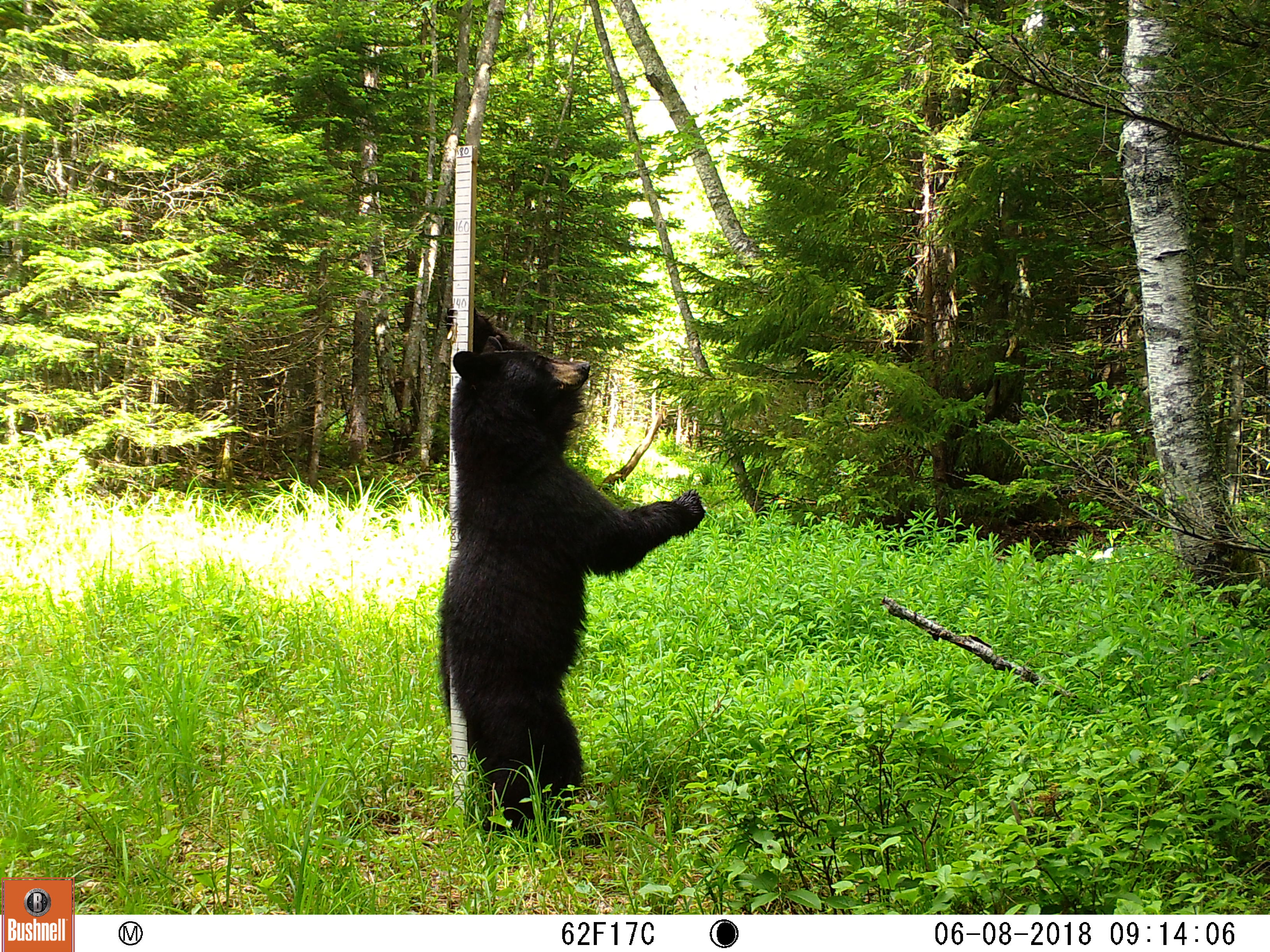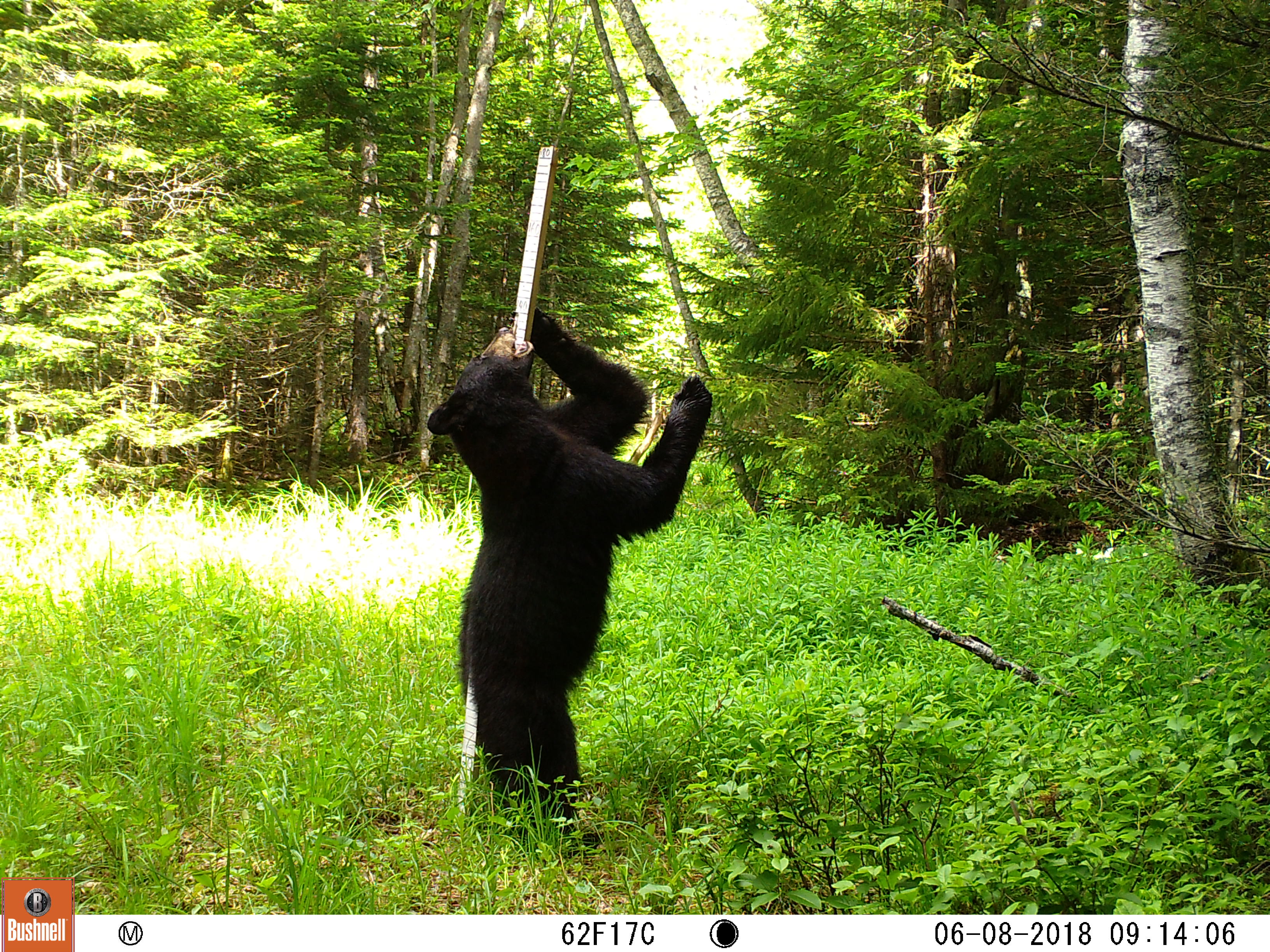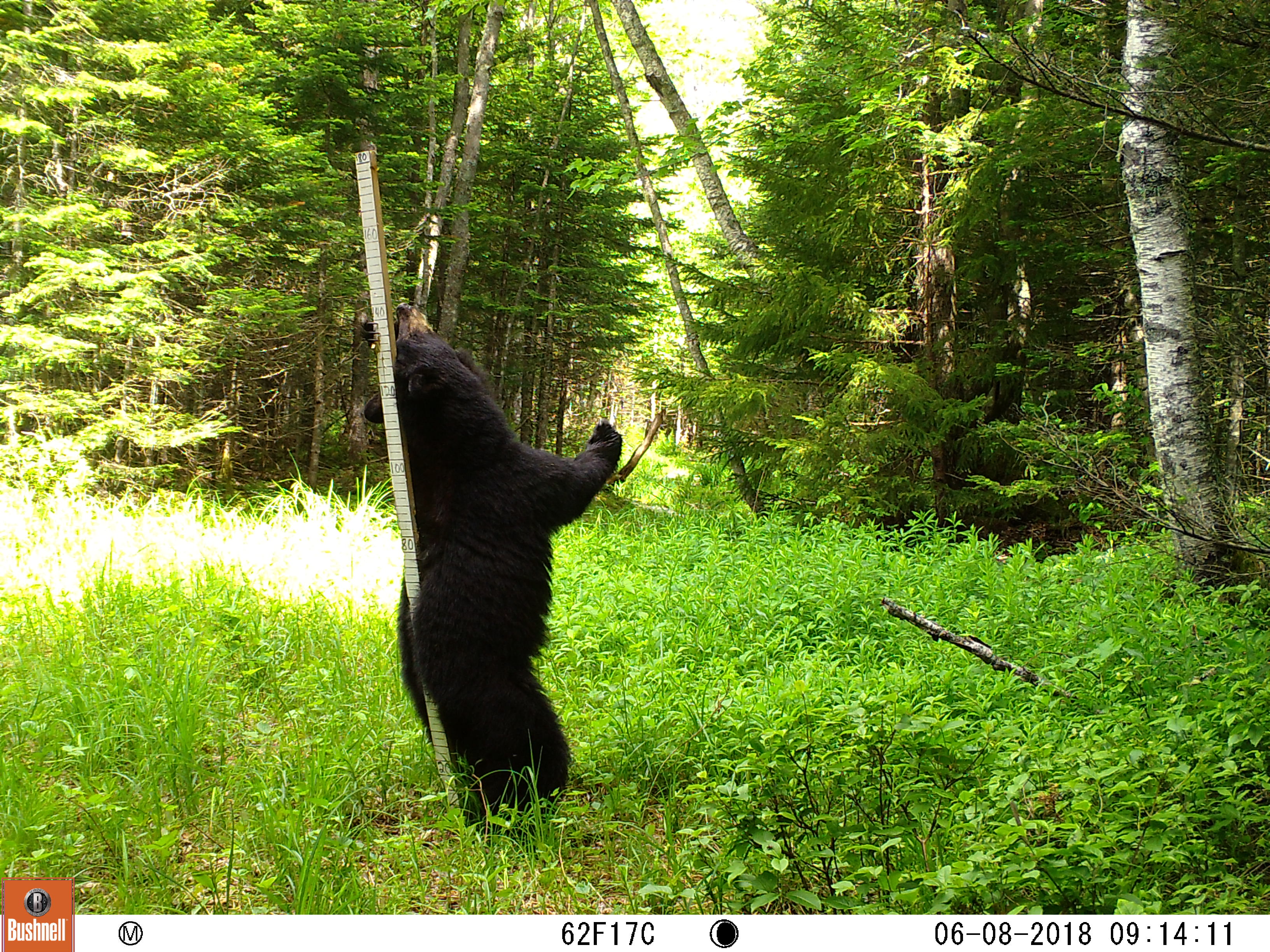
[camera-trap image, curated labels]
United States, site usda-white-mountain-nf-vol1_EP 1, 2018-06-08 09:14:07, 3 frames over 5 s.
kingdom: Animalia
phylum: Chordata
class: Mammalia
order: Carnivora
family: Ursidae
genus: Ursus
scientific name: Ursus americanus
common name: black bear